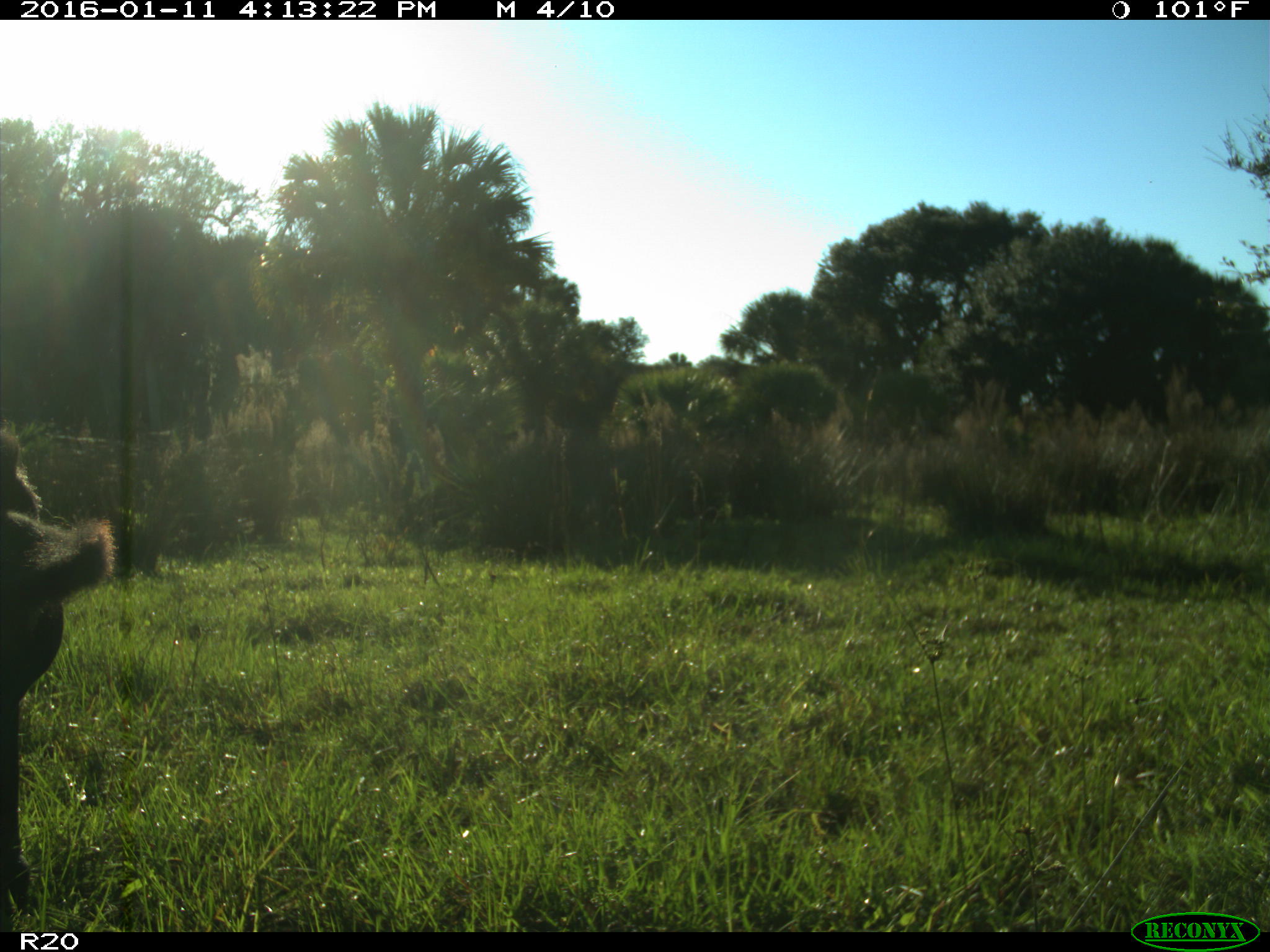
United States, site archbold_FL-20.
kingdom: Animalia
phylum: Chordata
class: Mammalia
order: Artiodactyla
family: Bovidae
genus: Bos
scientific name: Bos taurus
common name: domestic cow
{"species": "Bos taurus (domestic cow)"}